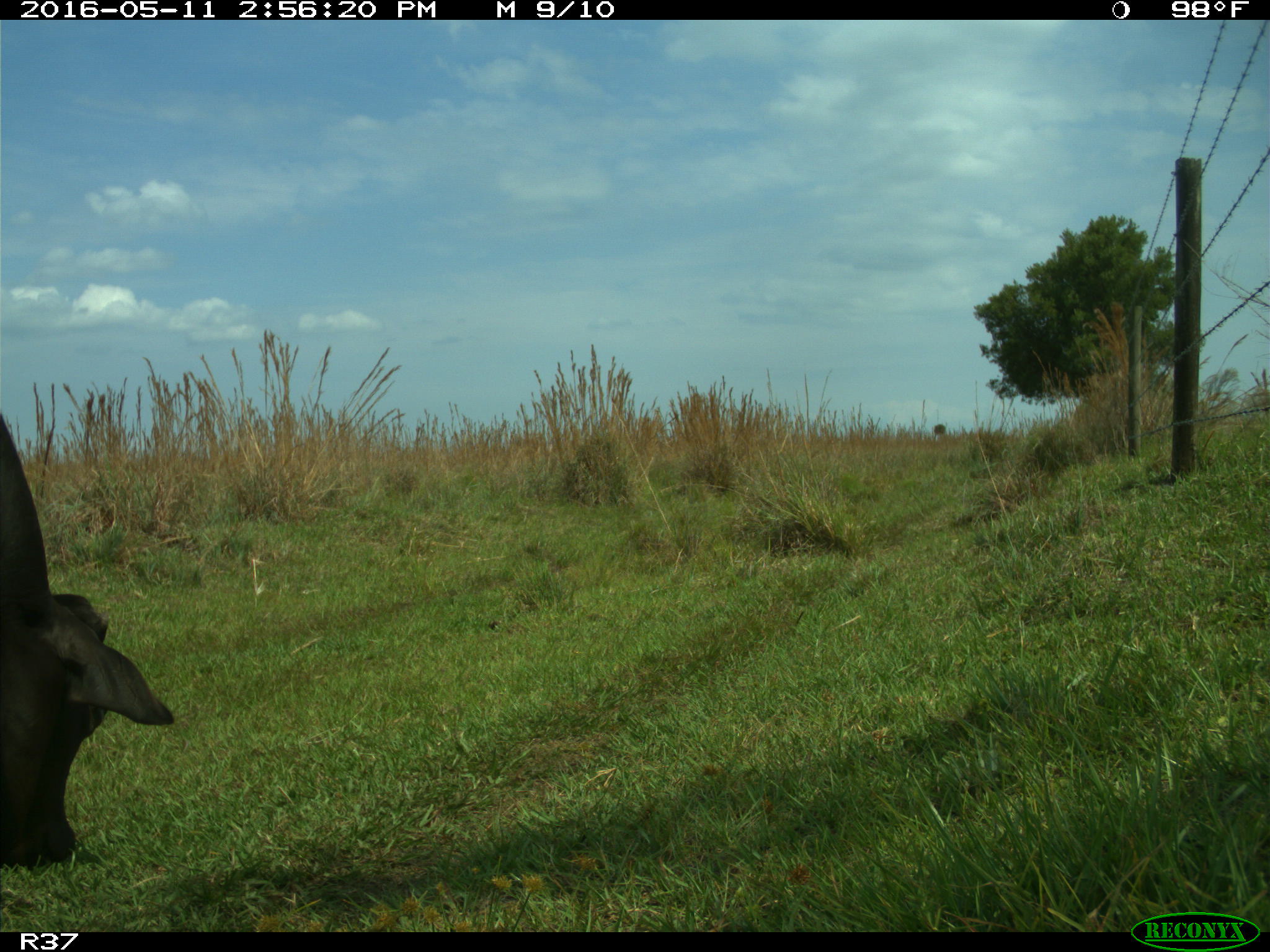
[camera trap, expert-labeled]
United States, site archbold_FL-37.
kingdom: Animalia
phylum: Chordata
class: Mammalia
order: Artiodactyla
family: Bovidae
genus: Bos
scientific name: Bos taurus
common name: domestic cow